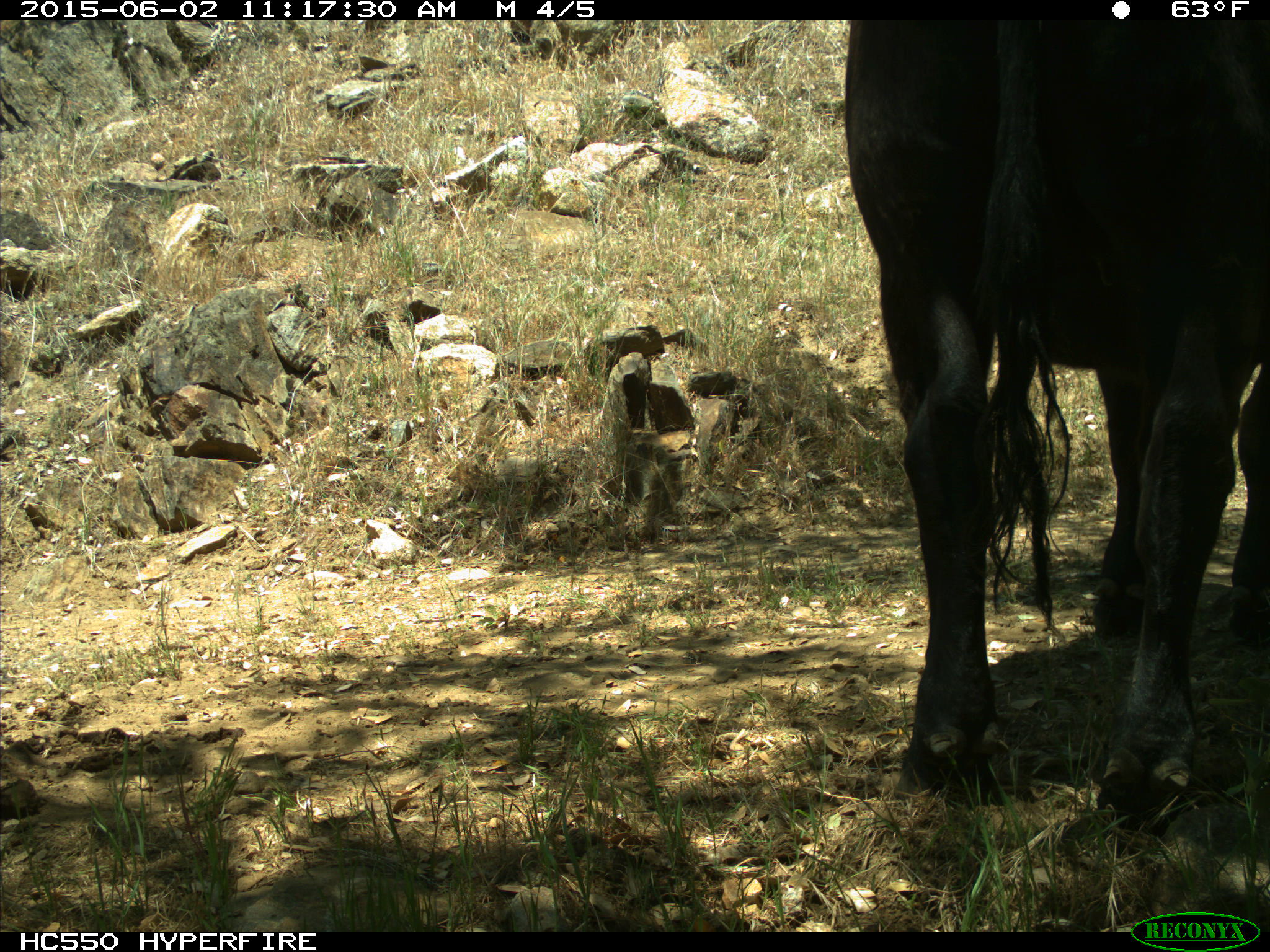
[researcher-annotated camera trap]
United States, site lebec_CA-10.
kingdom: Animalia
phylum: Chordata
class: Mammalia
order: Artiodactyla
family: Bovidae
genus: Bos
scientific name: Bos taurus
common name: domestic cow